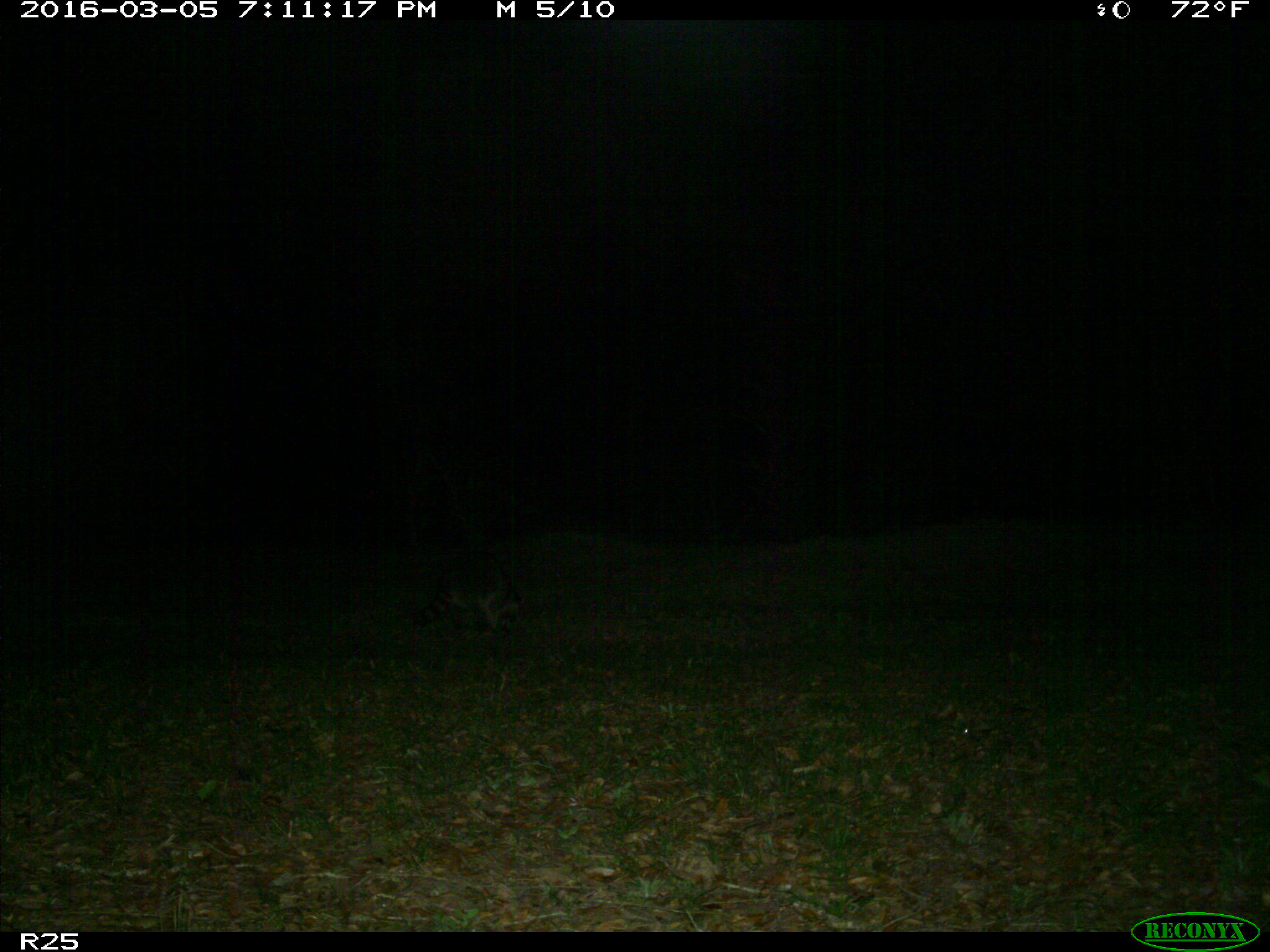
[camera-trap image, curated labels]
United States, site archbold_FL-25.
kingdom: Animalia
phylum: Chordata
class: Mammalia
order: Carnivora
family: Procyonidae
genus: Procyon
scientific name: Procyon lotor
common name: common raccoon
Procyon lotor (common raccoon).